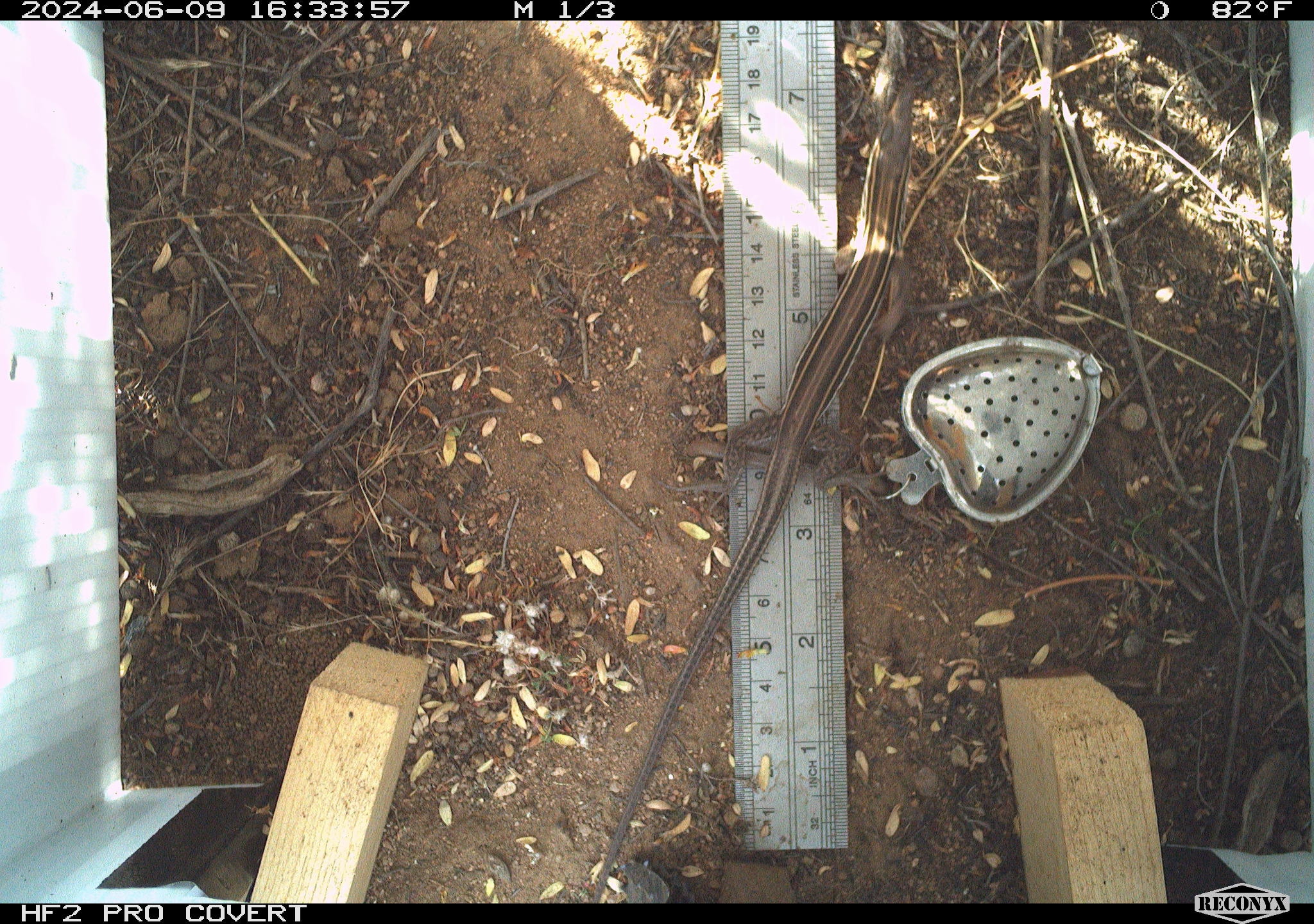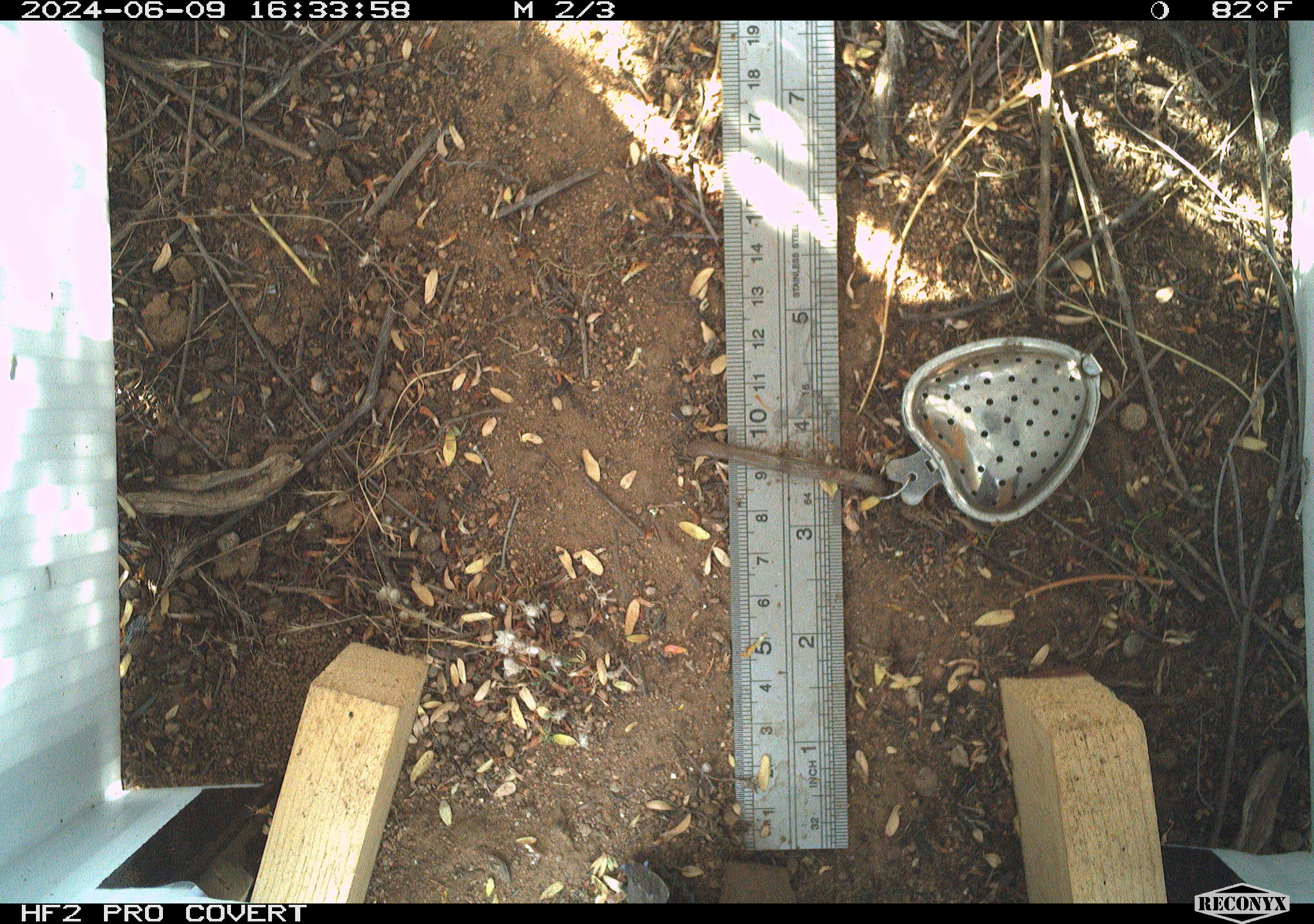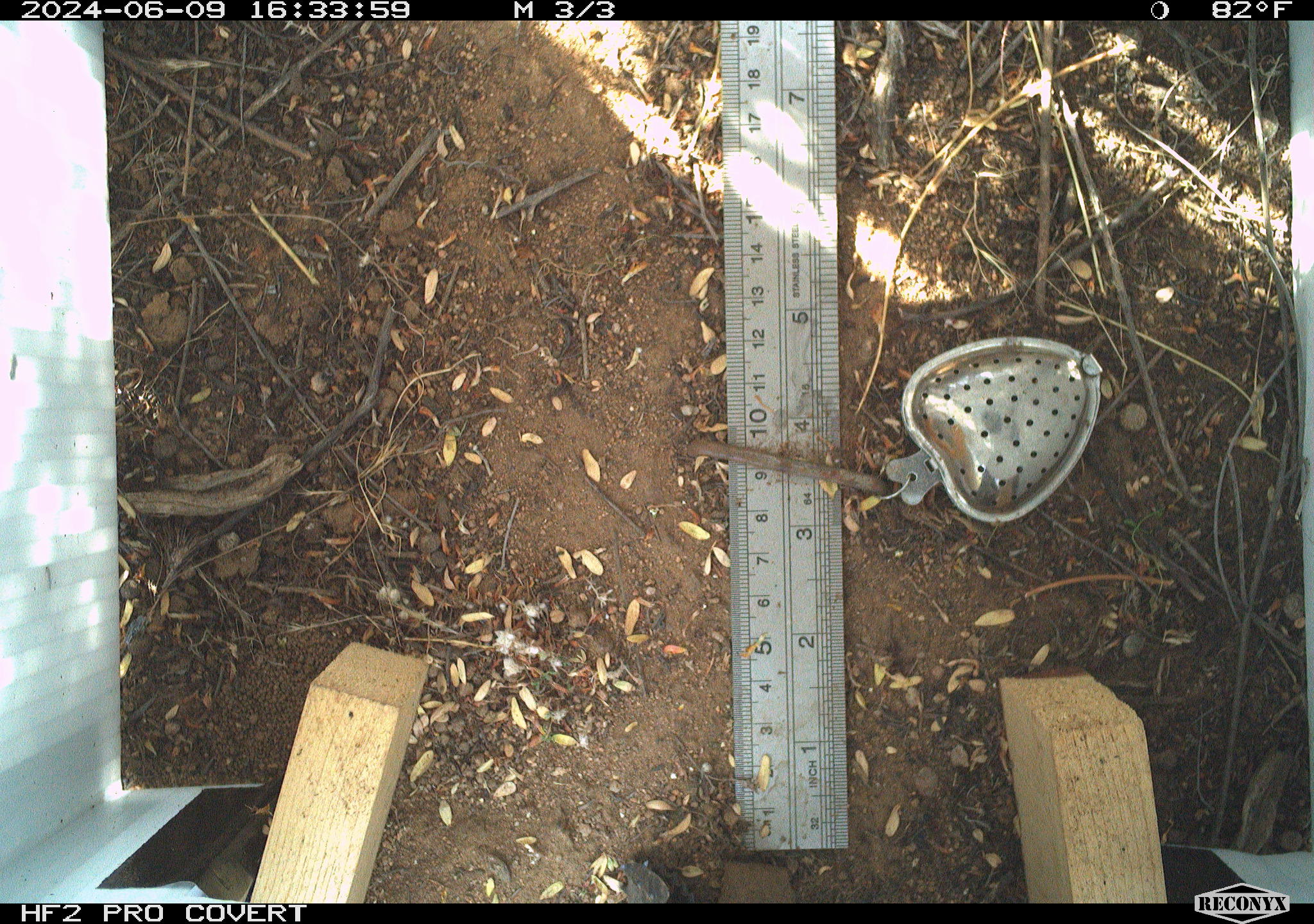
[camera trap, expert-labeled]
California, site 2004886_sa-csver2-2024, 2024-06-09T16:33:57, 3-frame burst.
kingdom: Animalia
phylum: Chordata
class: Reptilia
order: Squamata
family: Scincidae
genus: Plestiodon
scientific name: Plestiodon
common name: blue-tailed skinks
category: plestiodon species